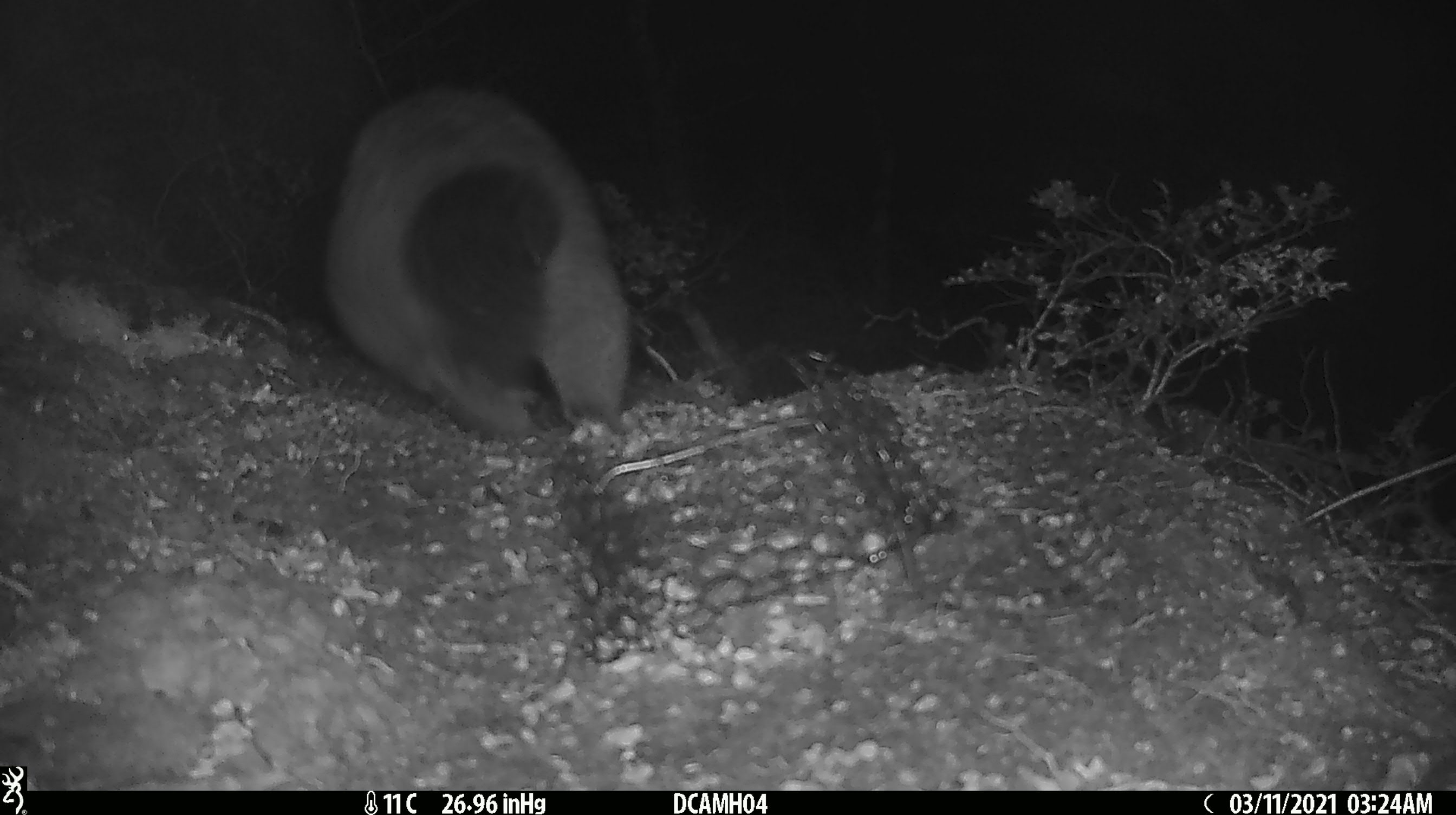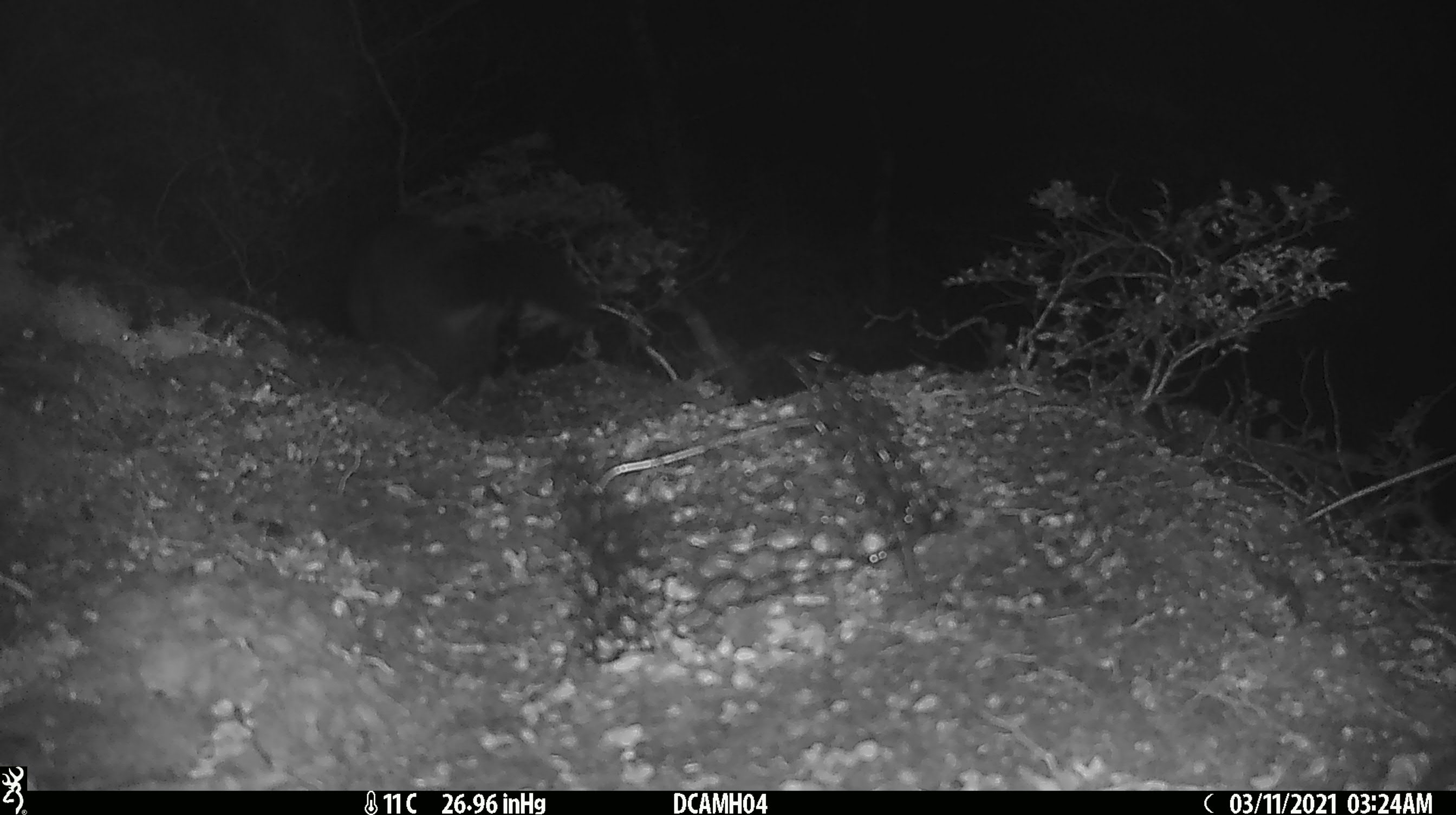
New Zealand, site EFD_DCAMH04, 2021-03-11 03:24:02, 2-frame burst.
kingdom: Animalia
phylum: Chordata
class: Mammalia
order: Diprotodontia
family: Phalangeridae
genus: Trichosurus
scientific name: Trichosurus vulpecula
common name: common brushtail possum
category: possum